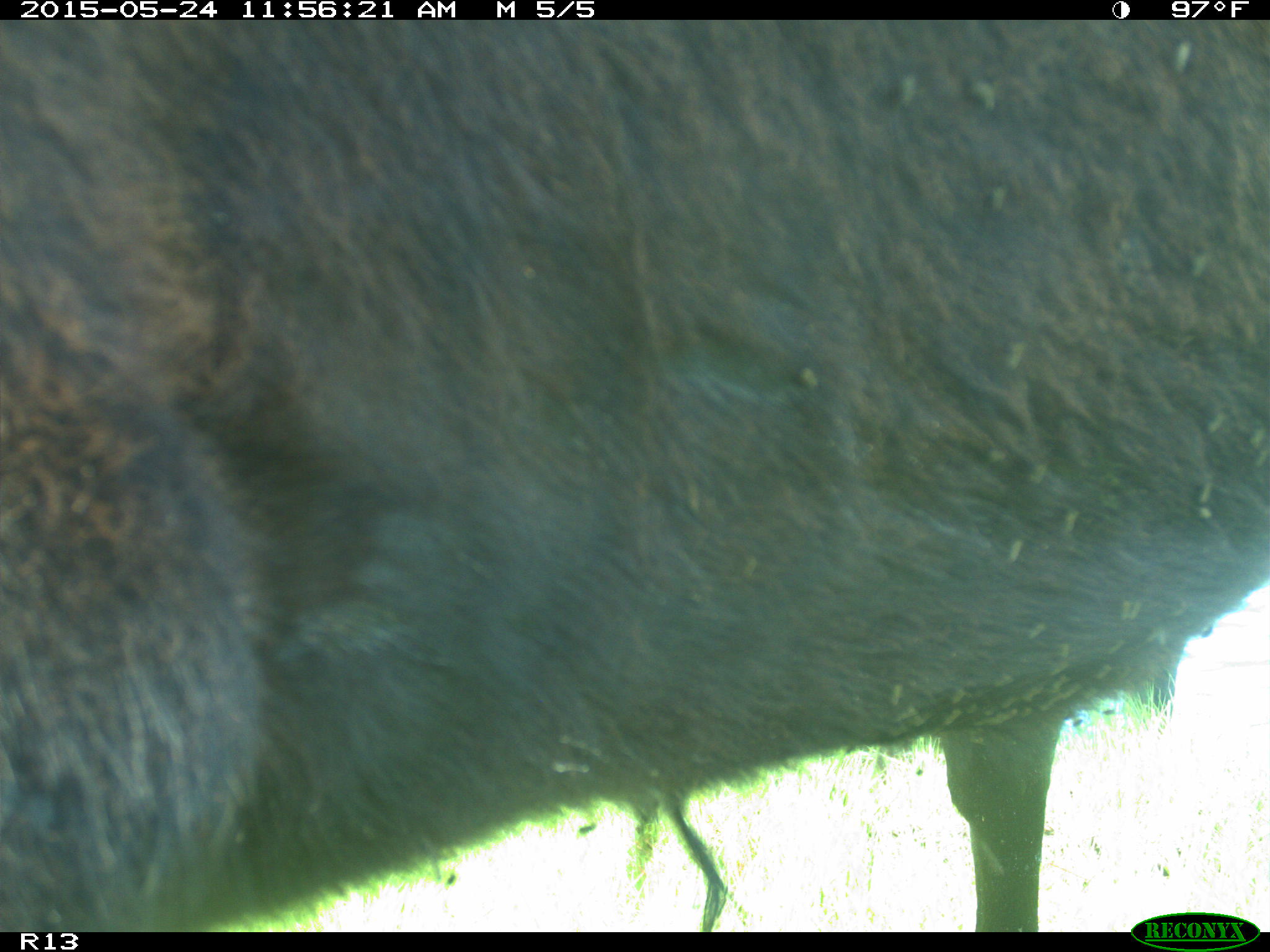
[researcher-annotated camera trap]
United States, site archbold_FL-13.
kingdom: Animalia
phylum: Chordata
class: Mammalia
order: Artiodactyla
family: Bovidae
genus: Bos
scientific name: Bos taurus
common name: domestic cow